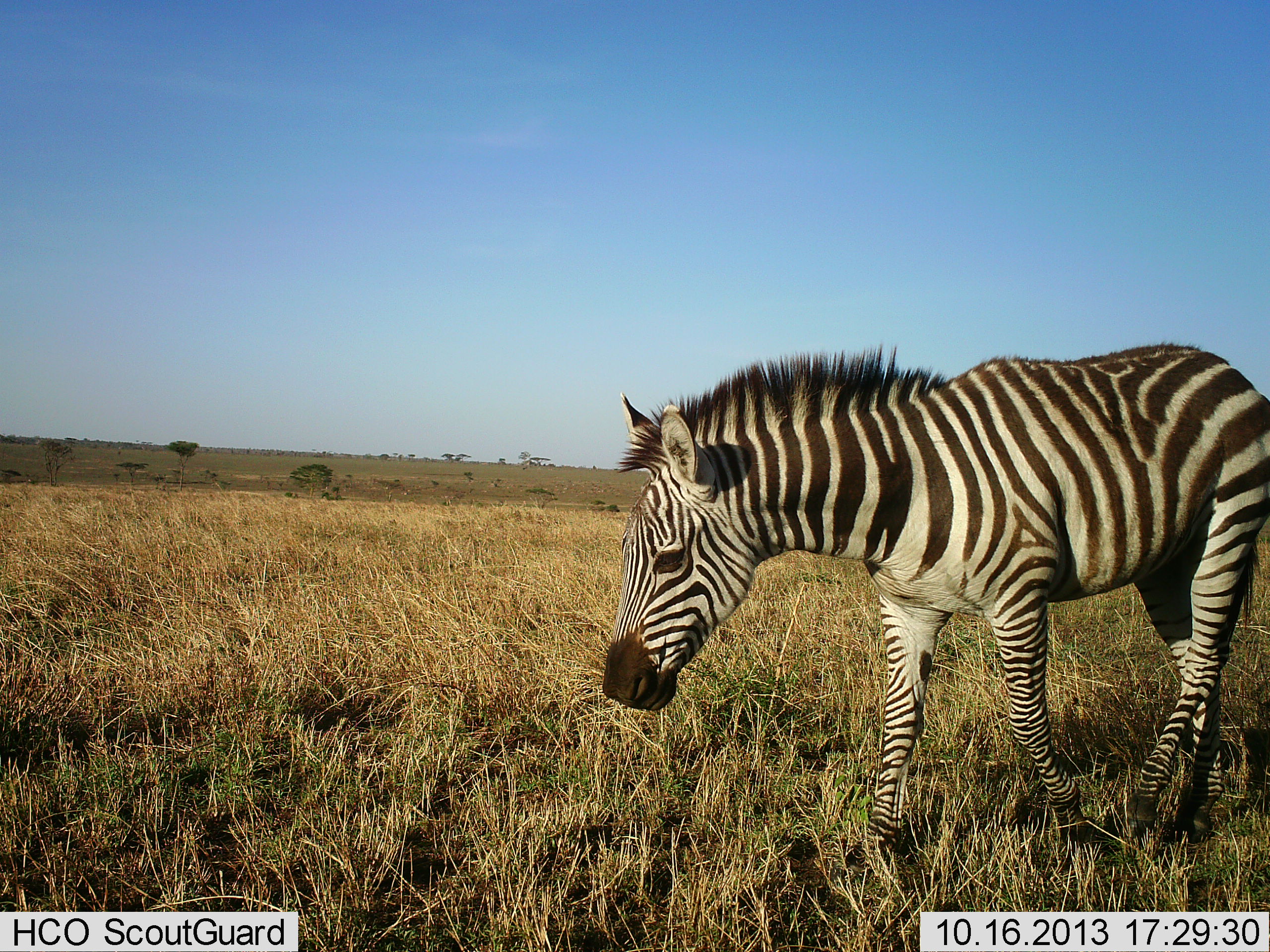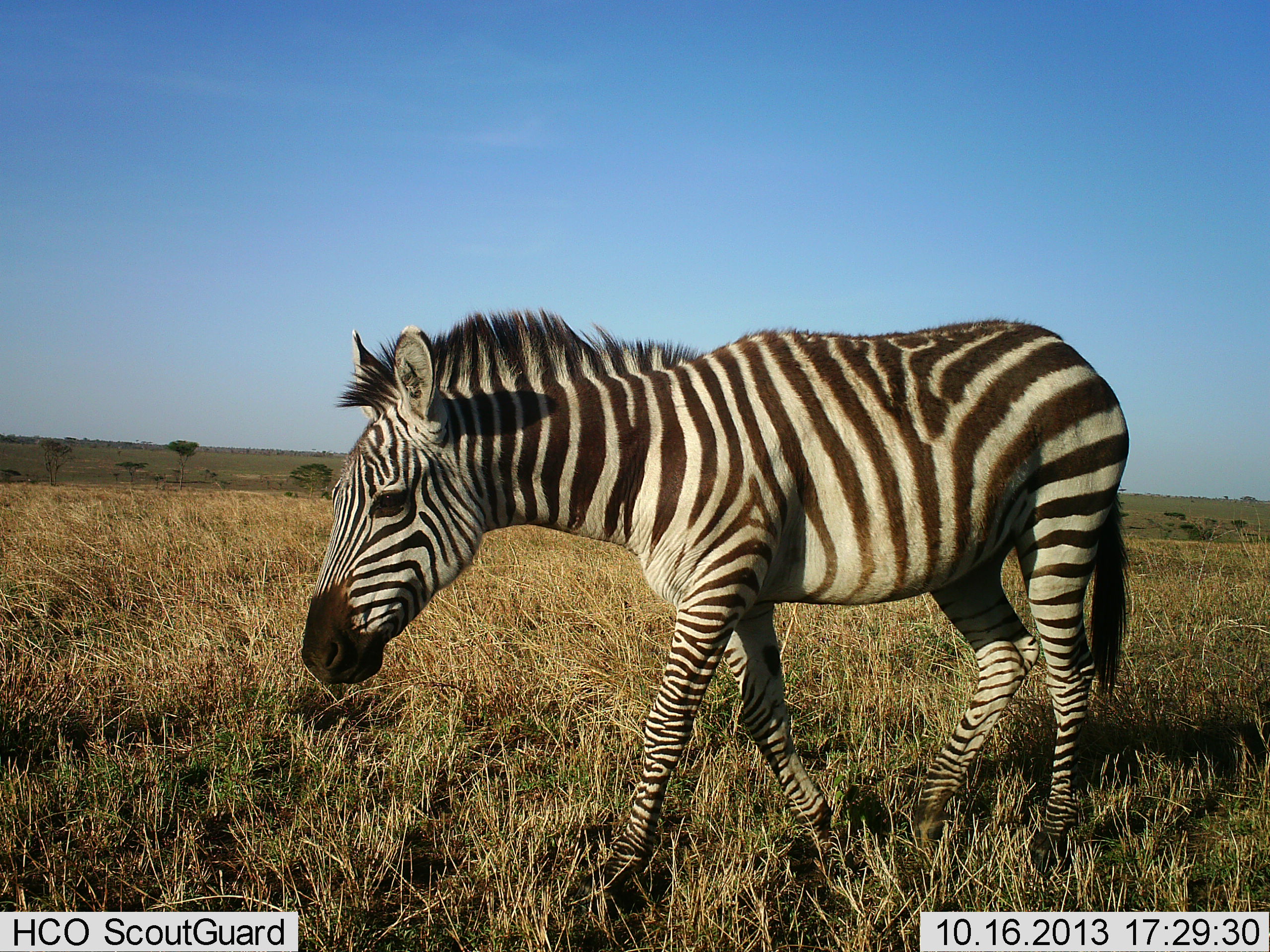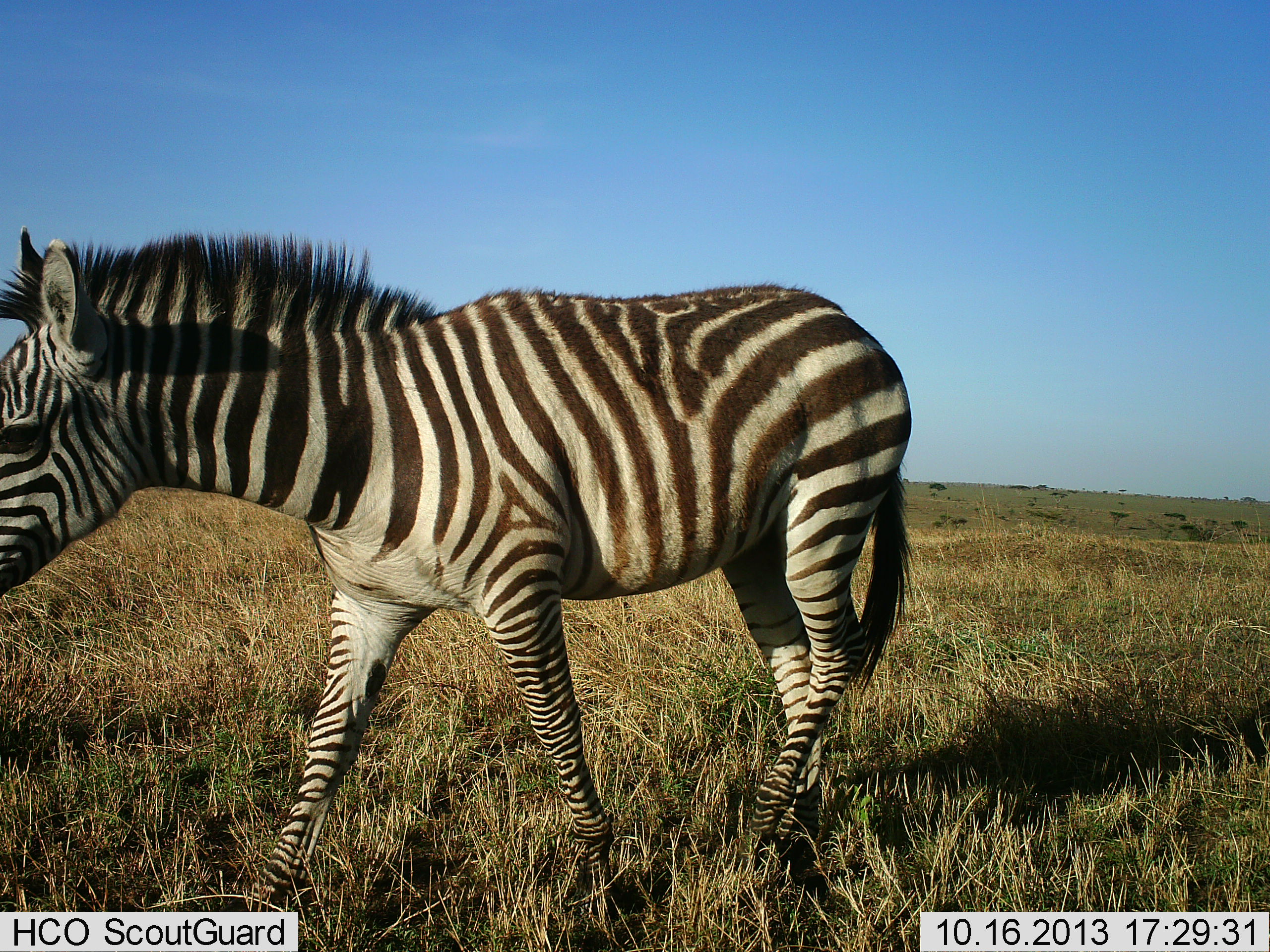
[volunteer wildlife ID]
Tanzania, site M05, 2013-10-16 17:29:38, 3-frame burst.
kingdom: Animalia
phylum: Chordata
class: Mammalia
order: Perissodactyla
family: Equidae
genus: Equus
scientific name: Equus quagga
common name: plains zebra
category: zebra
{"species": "zebra (plains zebra) (Equus quagga)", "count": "1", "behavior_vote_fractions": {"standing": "0%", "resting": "0%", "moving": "100%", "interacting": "0%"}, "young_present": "0%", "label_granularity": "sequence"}